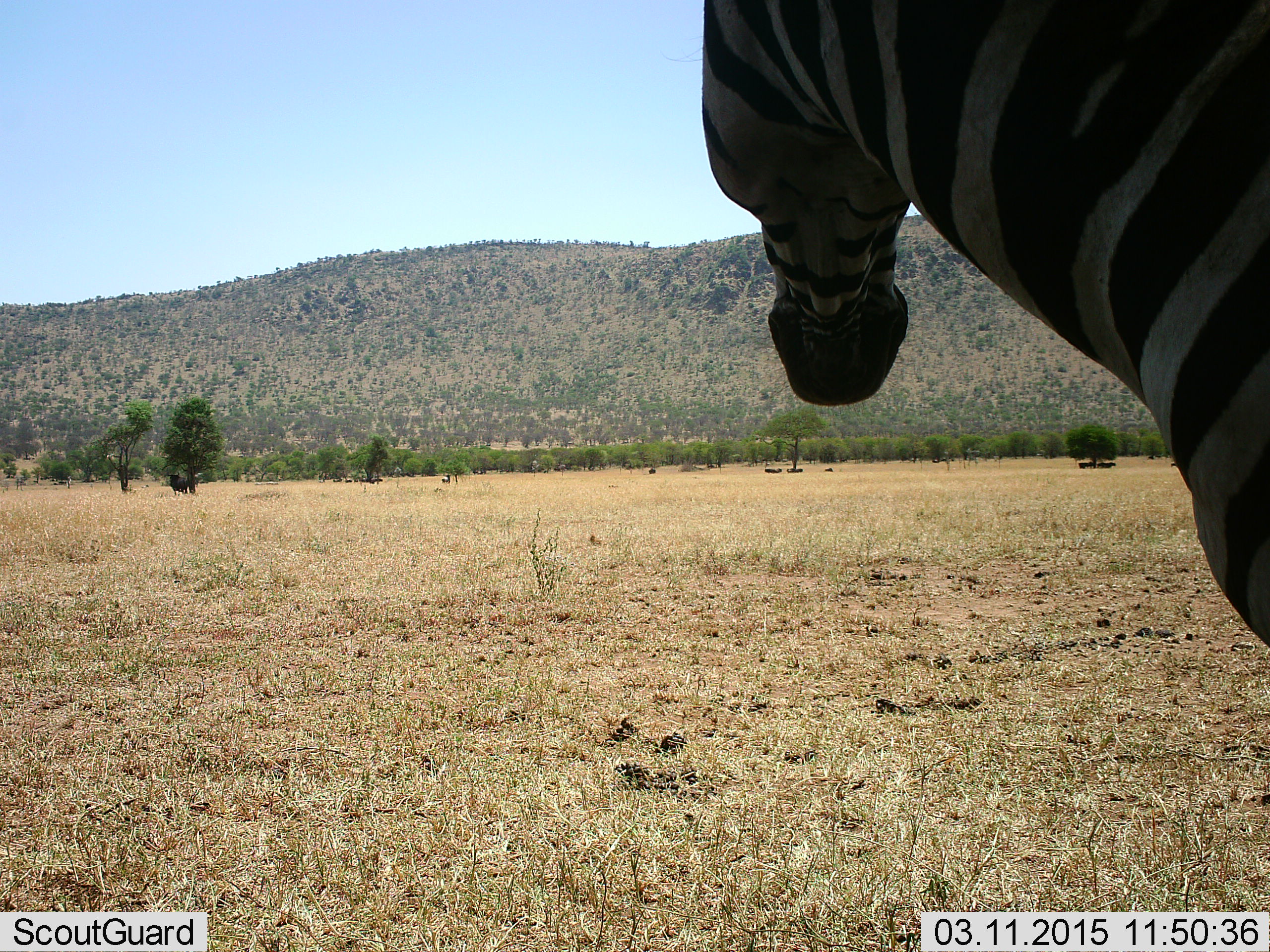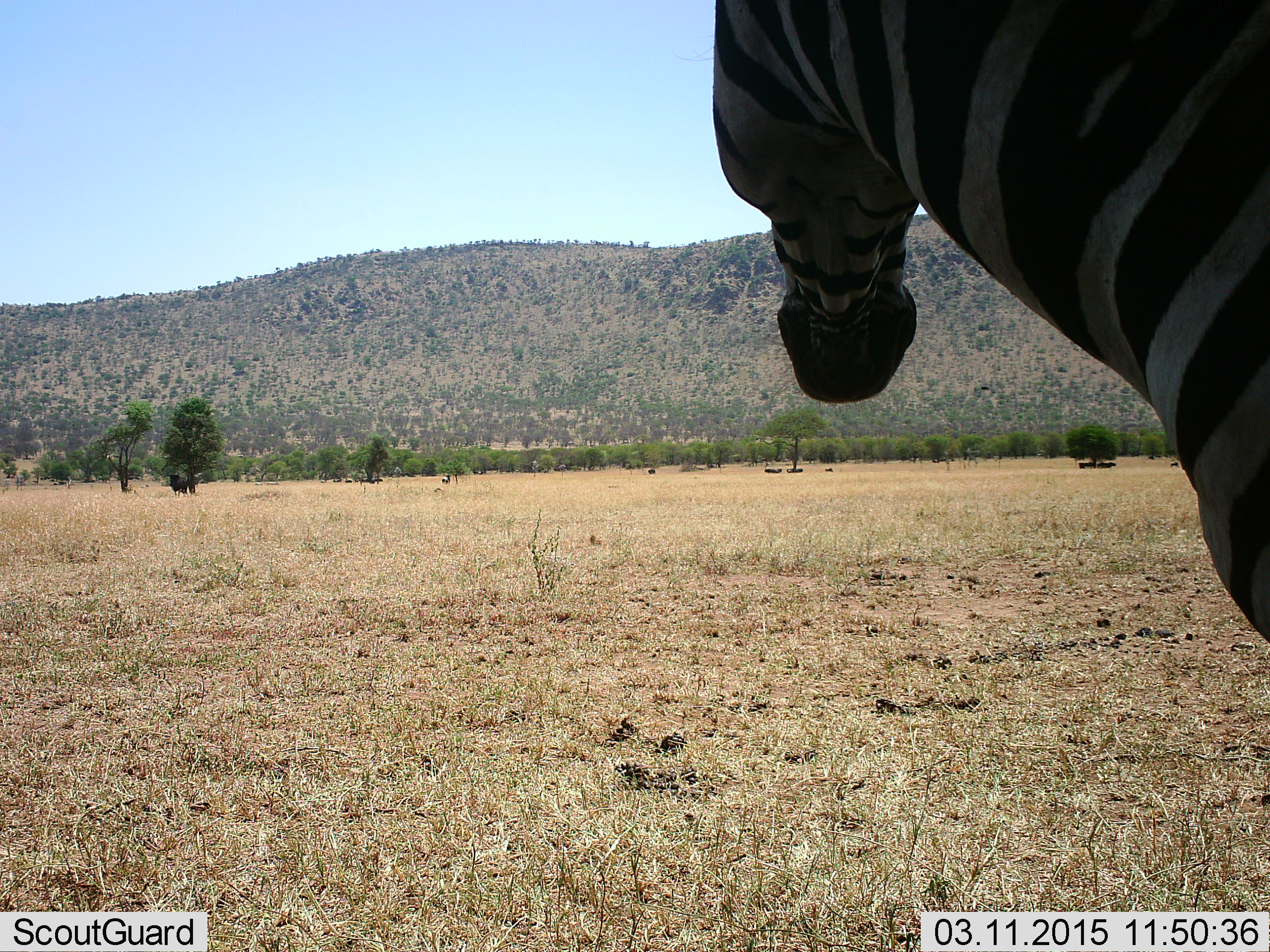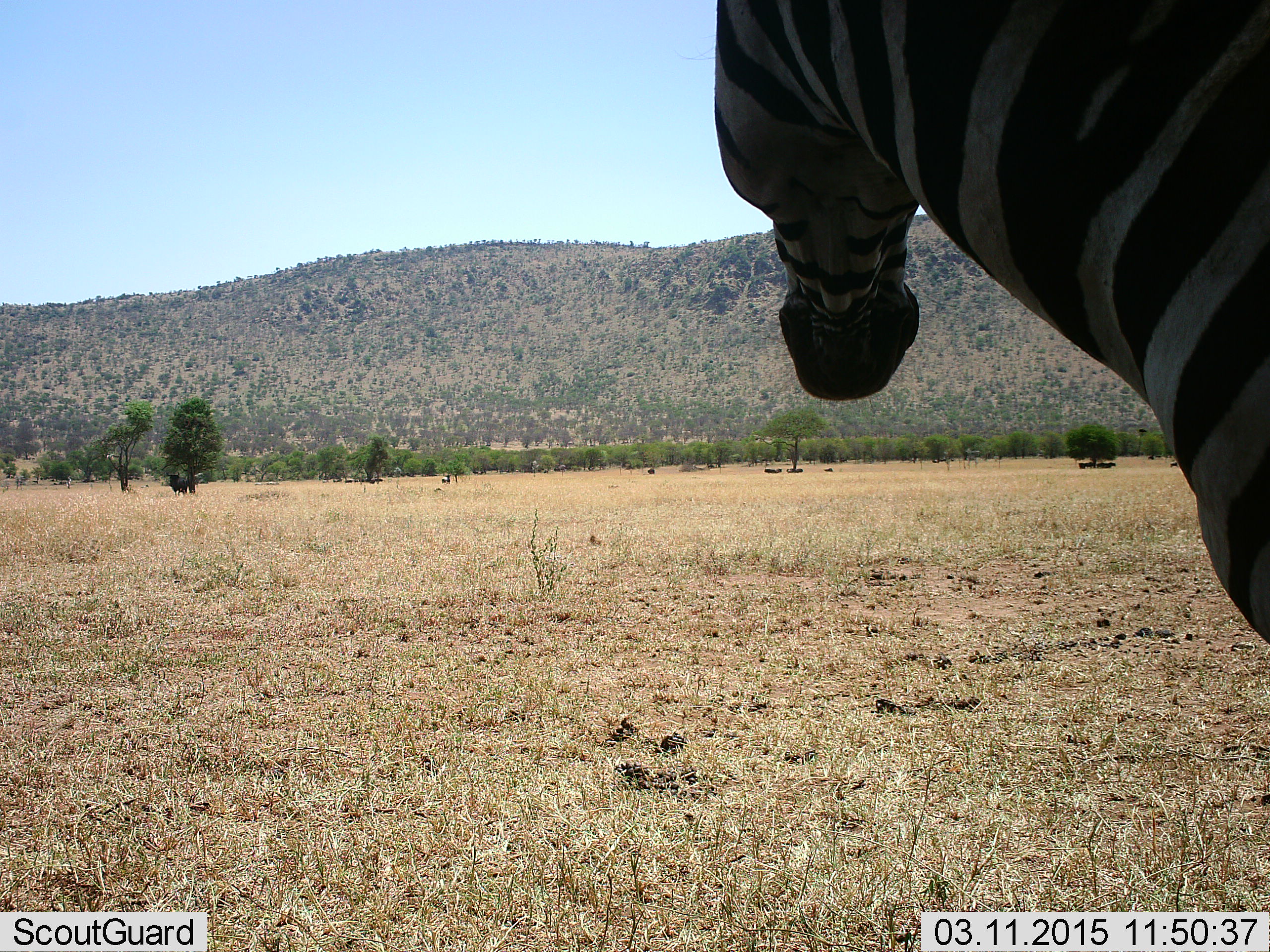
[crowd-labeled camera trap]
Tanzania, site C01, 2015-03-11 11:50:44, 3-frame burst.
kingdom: Animalia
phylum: Chordata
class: Mammalia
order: Perissodactyla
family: Equidae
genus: Equus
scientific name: Equus quagga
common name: plains zebra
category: zebra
Zebra (plains zebra) (Equus quagga), count 1. Behavior (volunteer vote fractions): standing 100%, resting 0%, moving 0%, interacting 0%. Young present (vote fraction): 0%. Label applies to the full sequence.